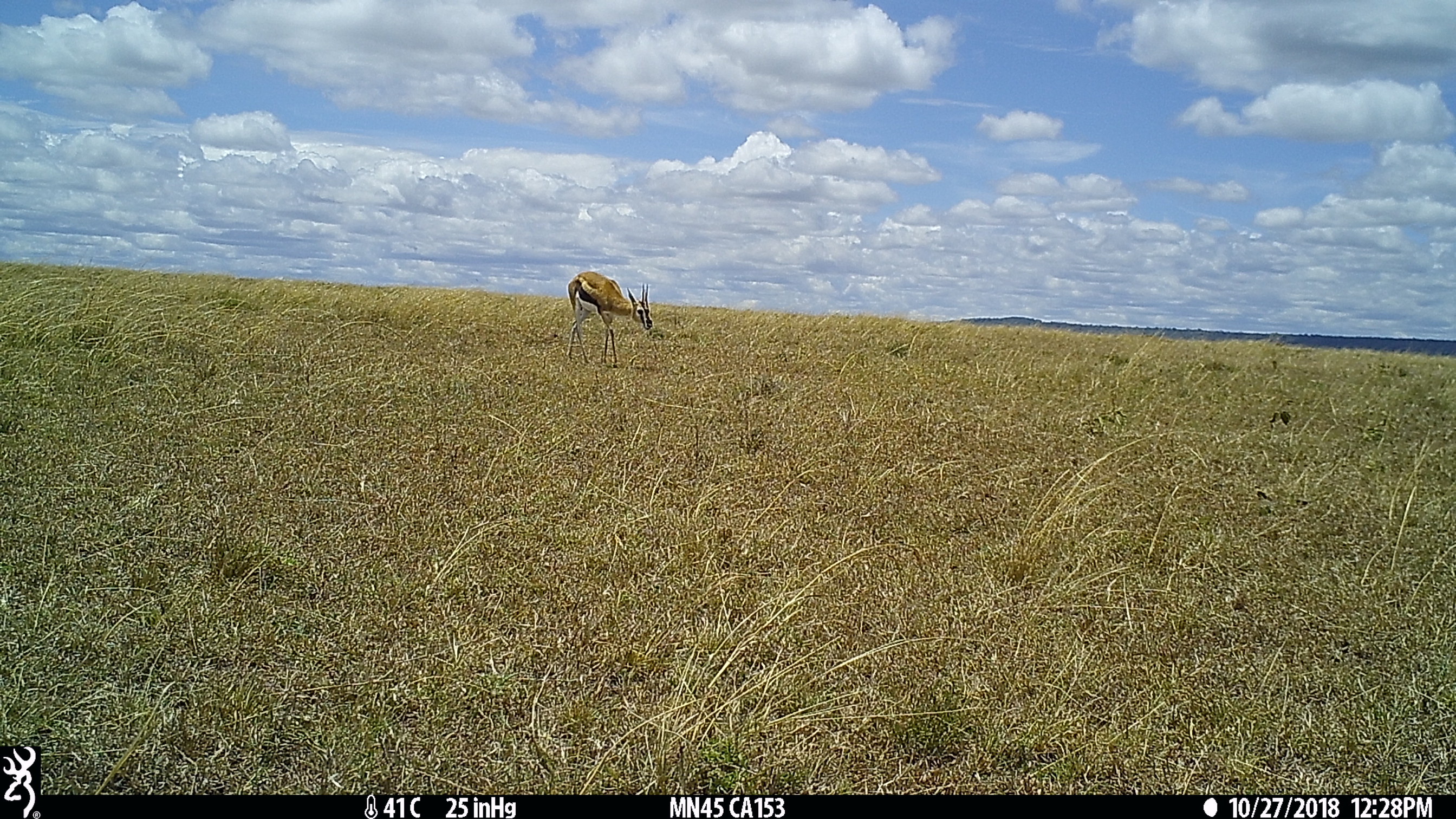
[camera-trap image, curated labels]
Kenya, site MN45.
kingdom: Animalia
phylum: Chordata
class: Mammalia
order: Artiodactyla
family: Bovidae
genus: Eudorcas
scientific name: Eudorcas thomsonii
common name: thomon's gazelle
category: gazelle thomsons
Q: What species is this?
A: Gazelle thomsons (thomon's gazelle) (Eudorcas thomsonii).